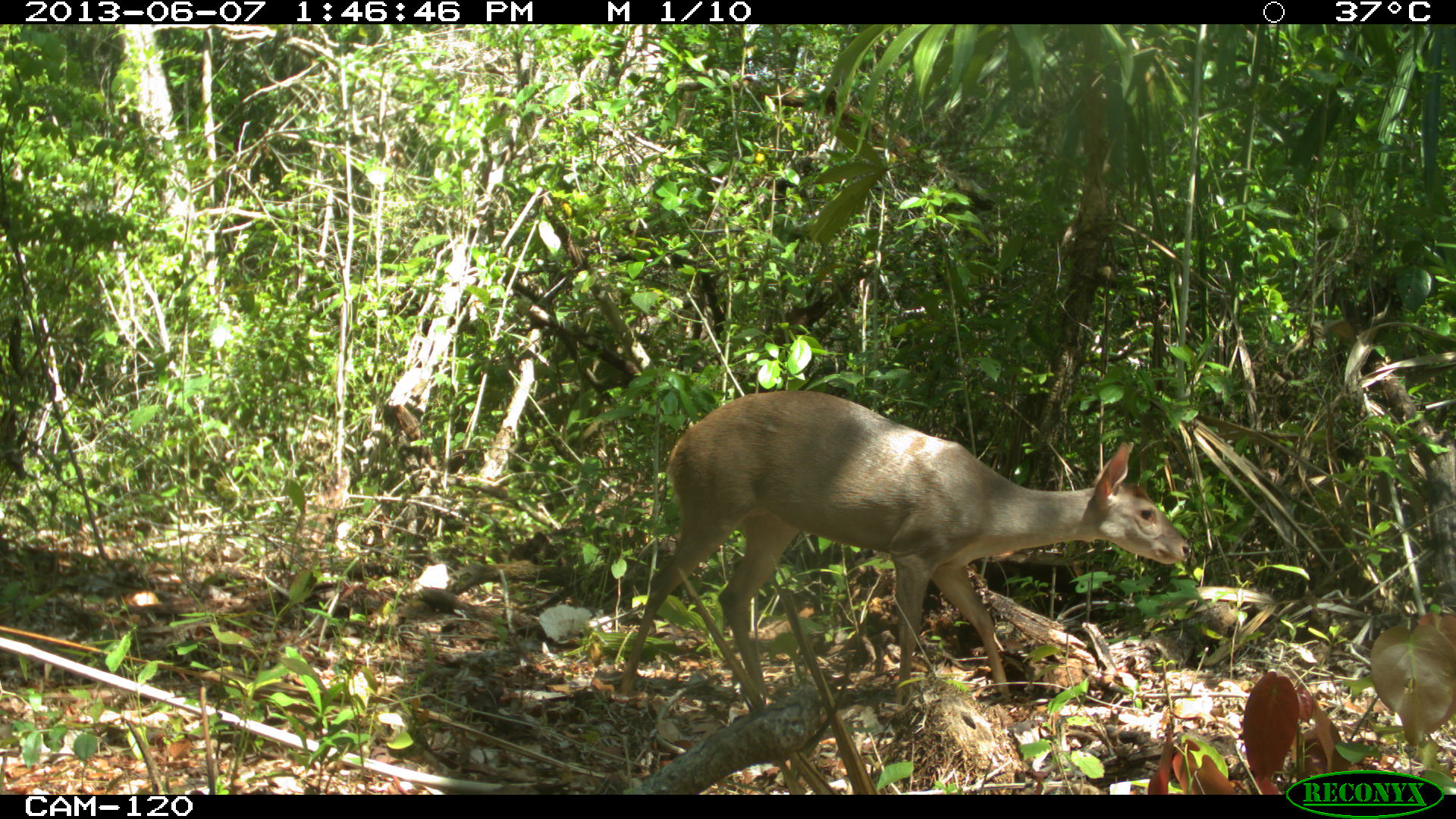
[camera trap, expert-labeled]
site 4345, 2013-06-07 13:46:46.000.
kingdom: Animalia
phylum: Chordata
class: Mammalia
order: Artiodactyla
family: Cervidae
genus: Odocoileus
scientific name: Odocoileus pandora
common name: yucatán brown brocket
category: mazama pandora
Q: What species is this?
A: Mazama pandora (yucatán brown brocket) (Odocoileus pandora).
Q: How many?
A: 1.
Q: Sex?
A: Female.